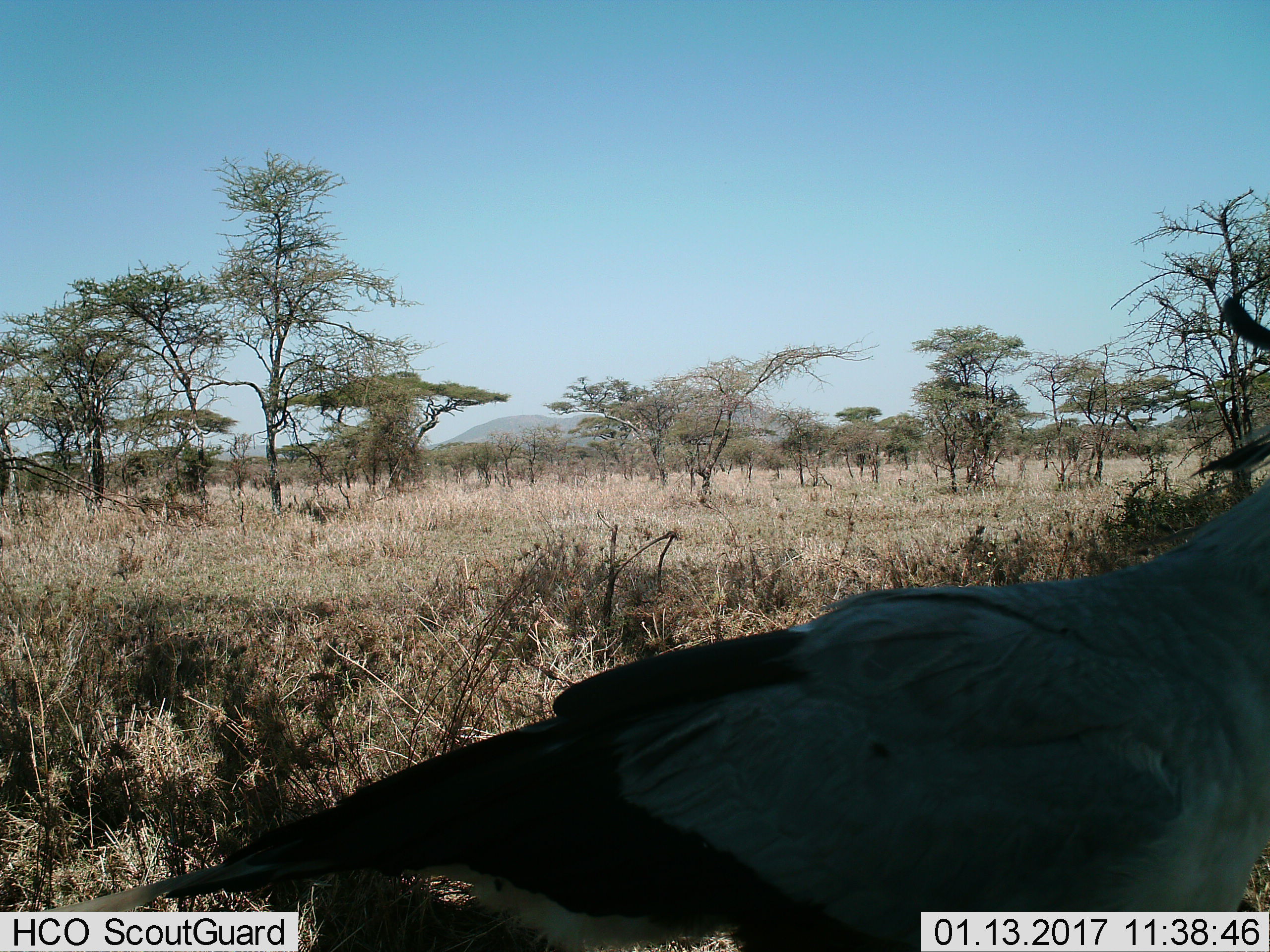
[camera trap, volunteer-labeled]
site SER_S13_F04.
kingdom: Animalia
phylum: Chordata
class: Aves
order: Accipitriformes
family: Sagittariidae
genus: Sagittarius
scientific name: Sagittarius serpentarius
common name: secretarybird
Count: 1.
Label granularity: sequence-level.